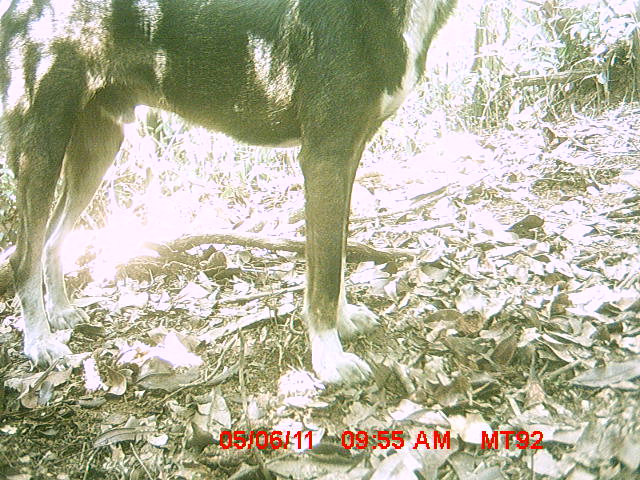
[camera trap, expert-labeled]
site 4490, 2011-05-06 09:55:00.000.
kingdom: Animalia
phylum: Chordata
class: Mammalia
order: Carnivora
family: Canidae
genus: Canis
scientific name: Canis familiaris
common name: domestic dog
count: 1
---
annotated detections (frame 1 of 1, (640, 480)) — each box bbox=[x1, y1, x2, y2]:
canis familiaris: bbox=[0, 0, 466, 384]